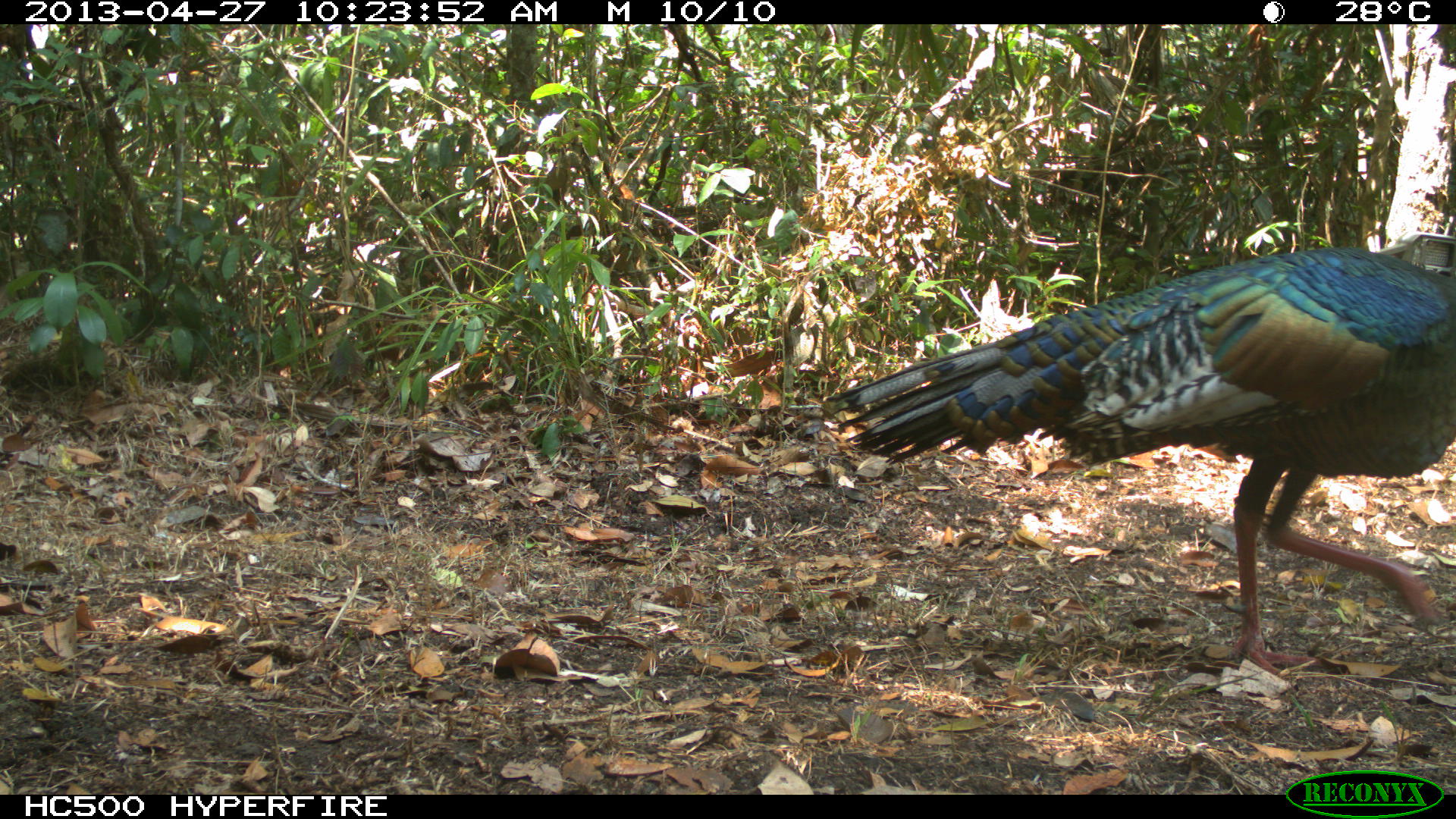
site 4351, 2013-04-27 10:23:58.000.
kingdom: Animalia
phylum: Chordata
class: Aves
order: Galliformes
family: Phasianidae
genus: Meleagris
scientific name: Meleagris ocellata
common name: ocellated turkey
Meleagris ocellata (ocellated turkey), count 1.